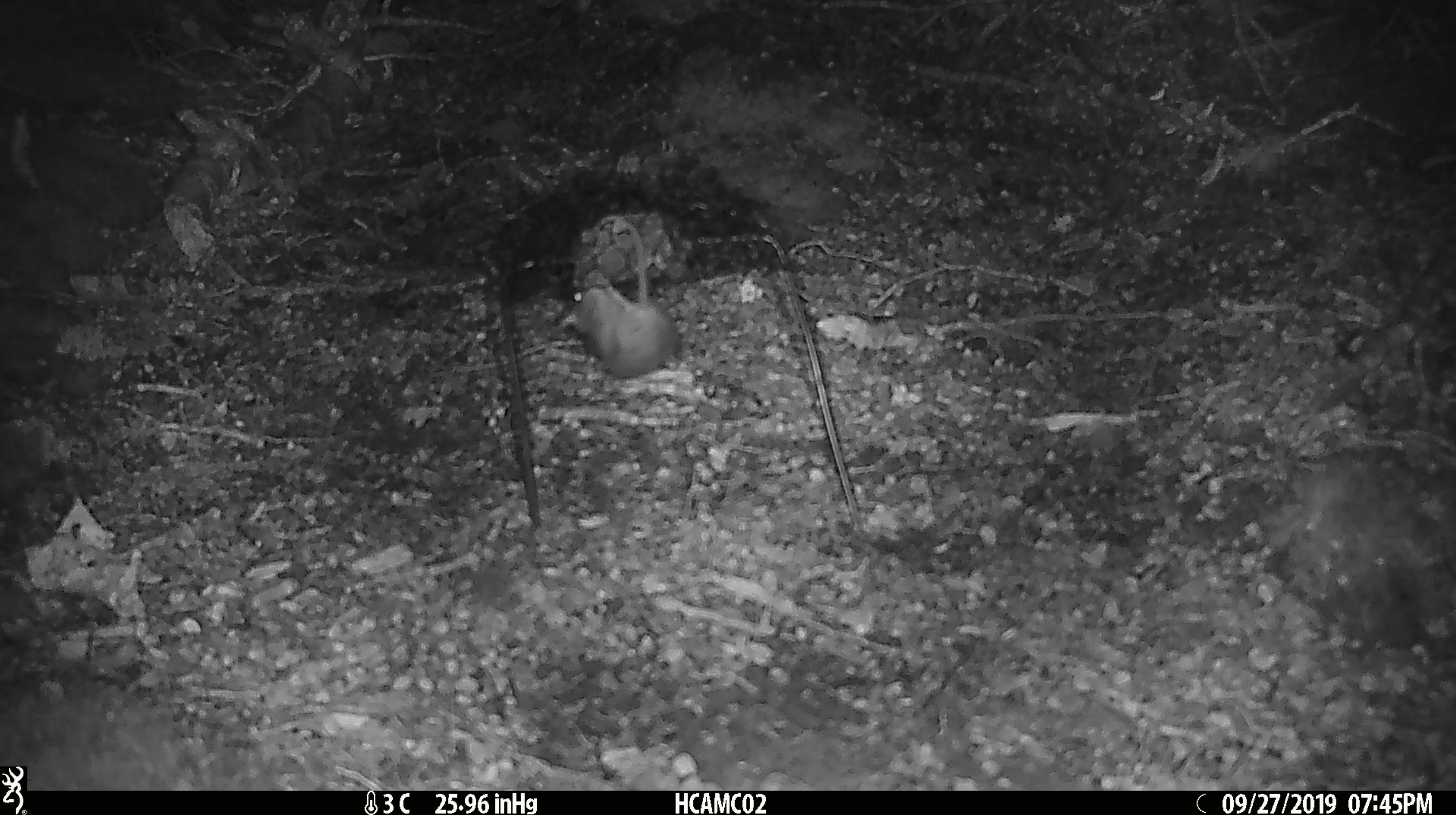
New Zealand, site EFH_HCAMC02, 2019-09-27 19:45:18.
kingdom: Animalia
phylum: Chordata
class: Mammalia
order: Rodentia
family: Muridae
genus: Mus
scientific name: Mus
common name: mouse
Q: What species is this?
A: Mouse (Mus).